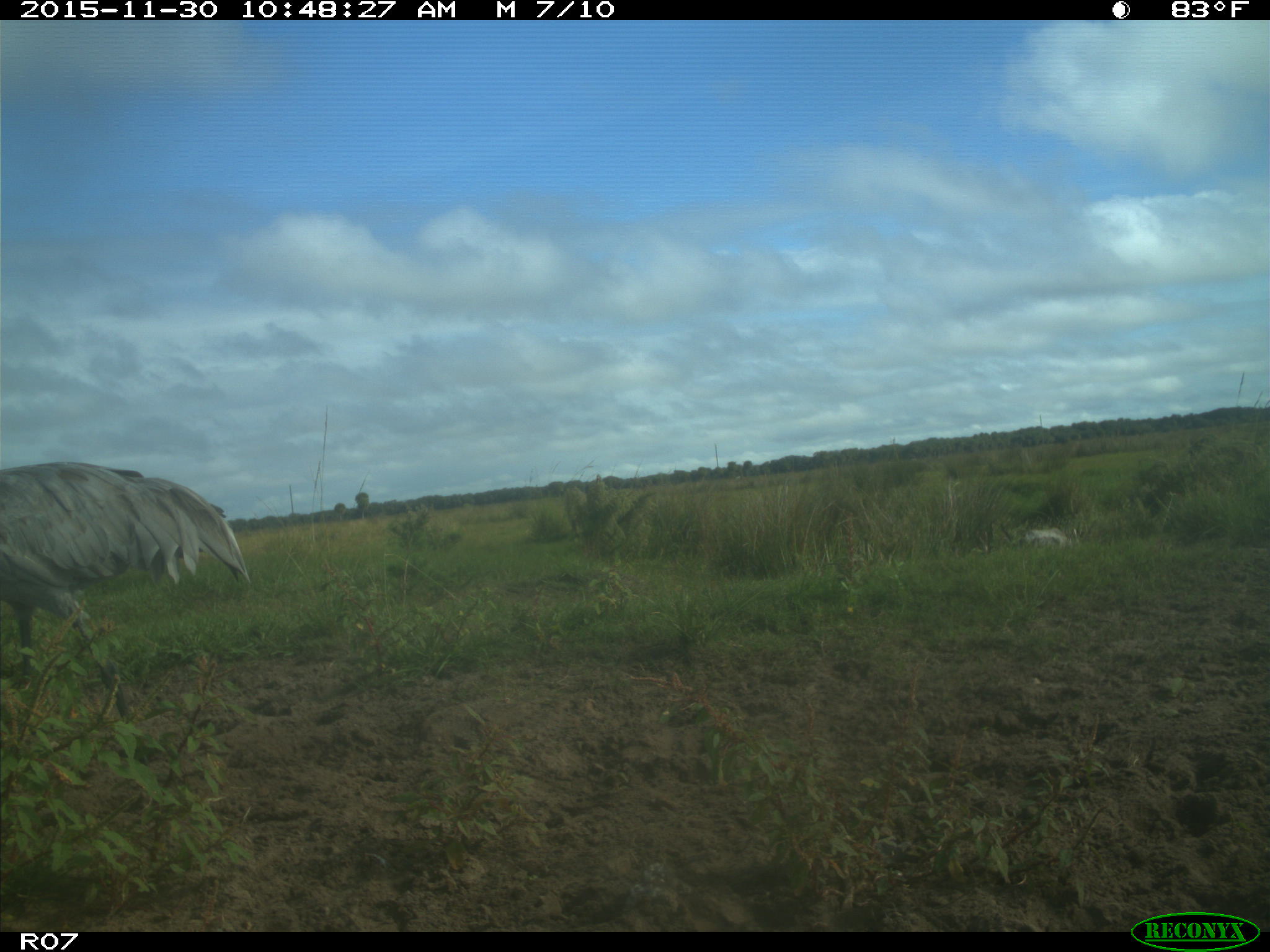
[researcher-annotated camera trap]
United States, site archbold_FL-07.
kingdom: Animalia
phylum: Chordata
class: Aves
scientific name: Aves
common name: birds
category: unidentified bird